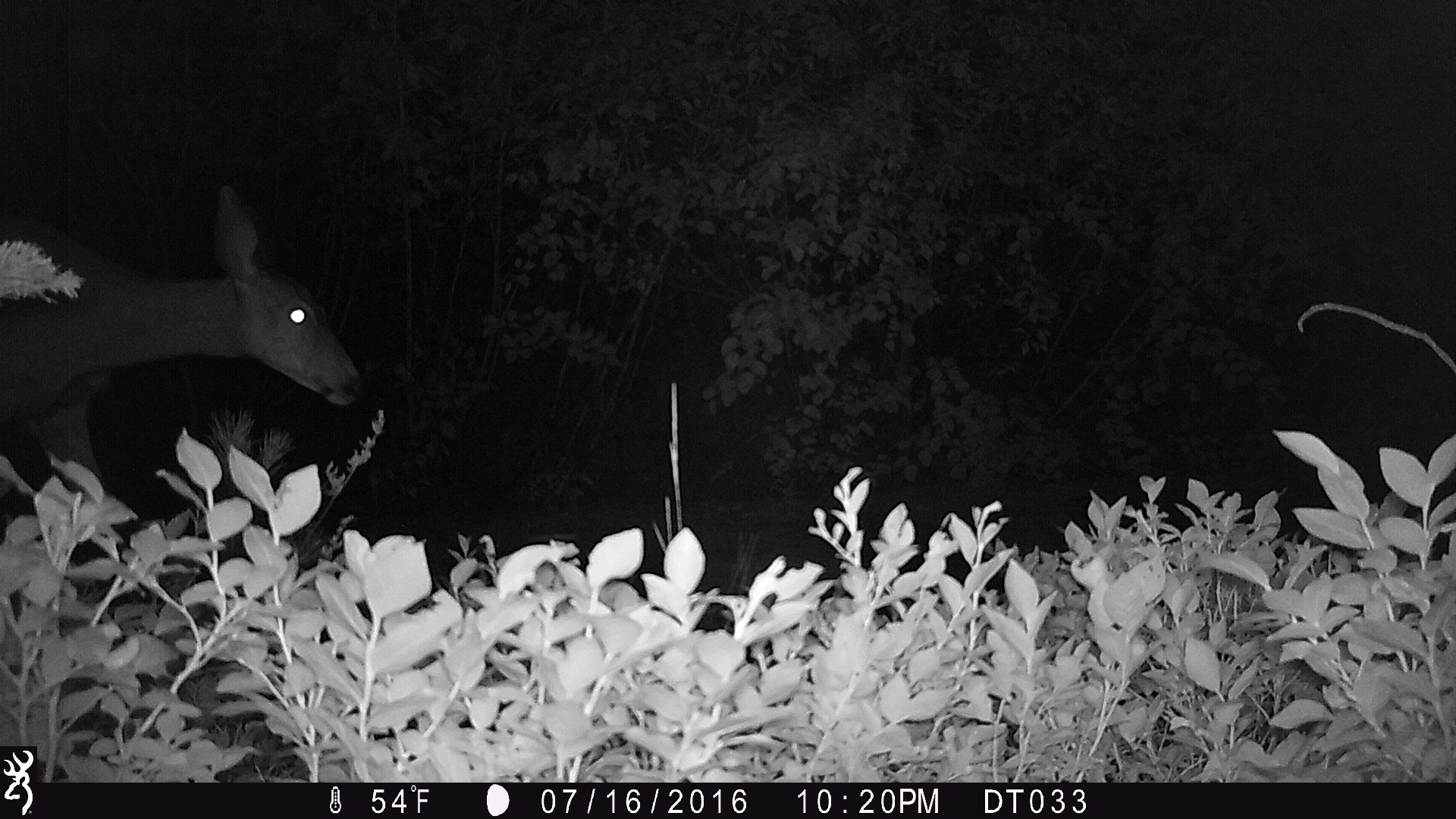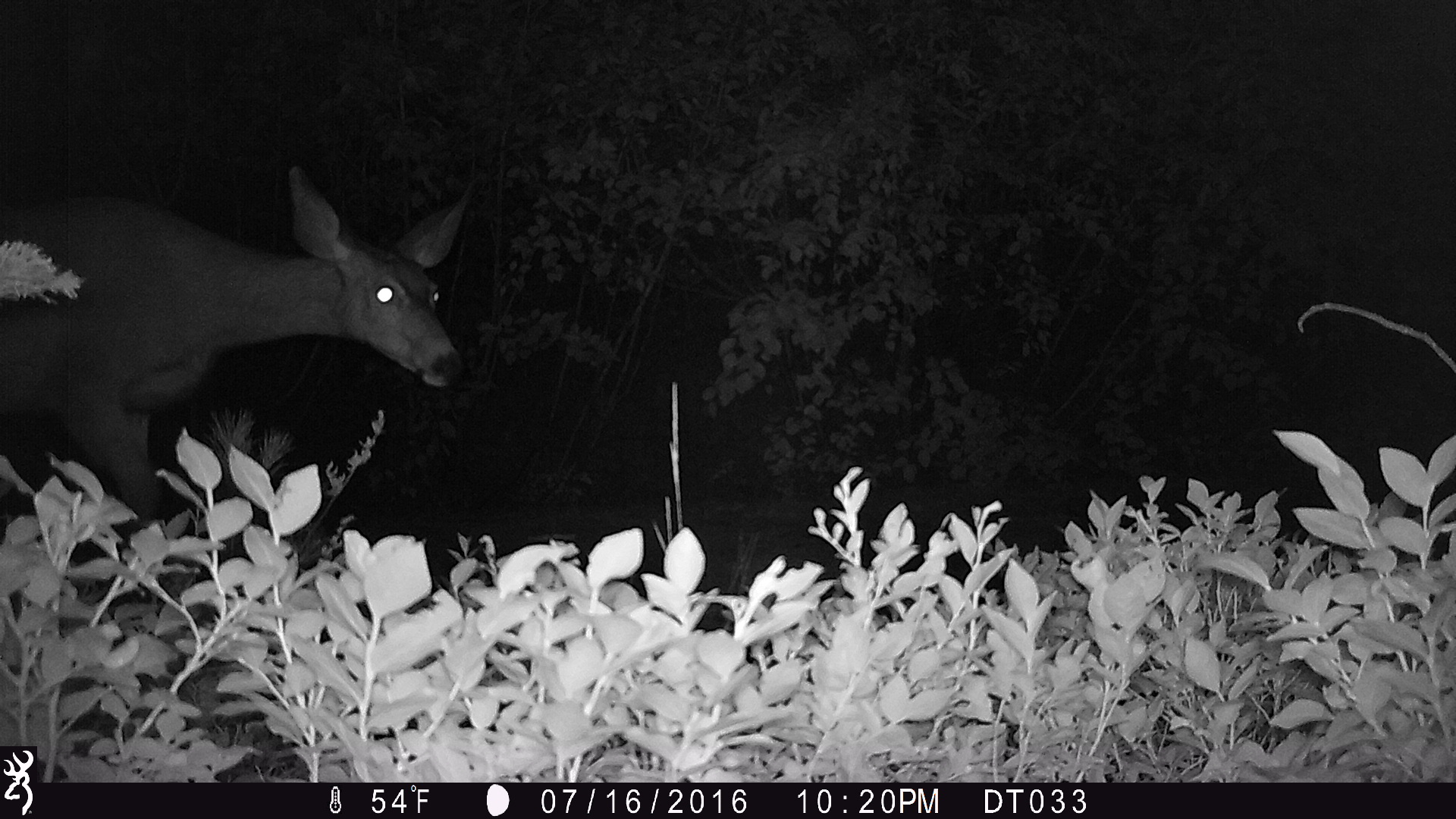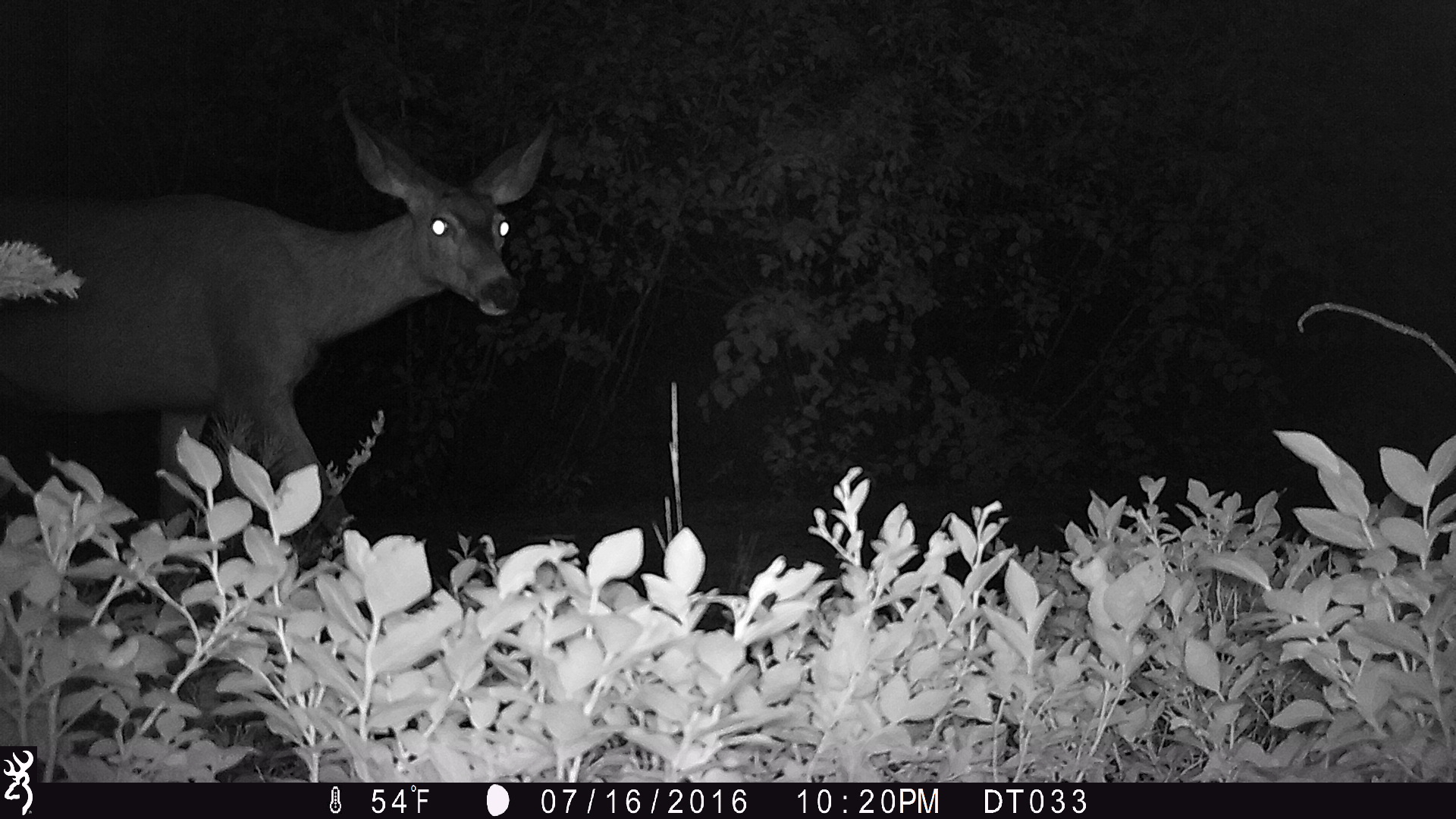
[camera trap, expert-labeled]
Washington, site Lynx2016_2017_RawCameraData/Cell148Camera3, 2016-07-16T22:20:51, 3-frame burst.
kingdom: Animalia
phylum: Chordata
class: Mammalia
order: Artiodactyla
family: Cervidae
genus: Odocoileus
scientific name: Odocoileus hemionus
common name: mule deer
Odocoileus hemionus (mule deer). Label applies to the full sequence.